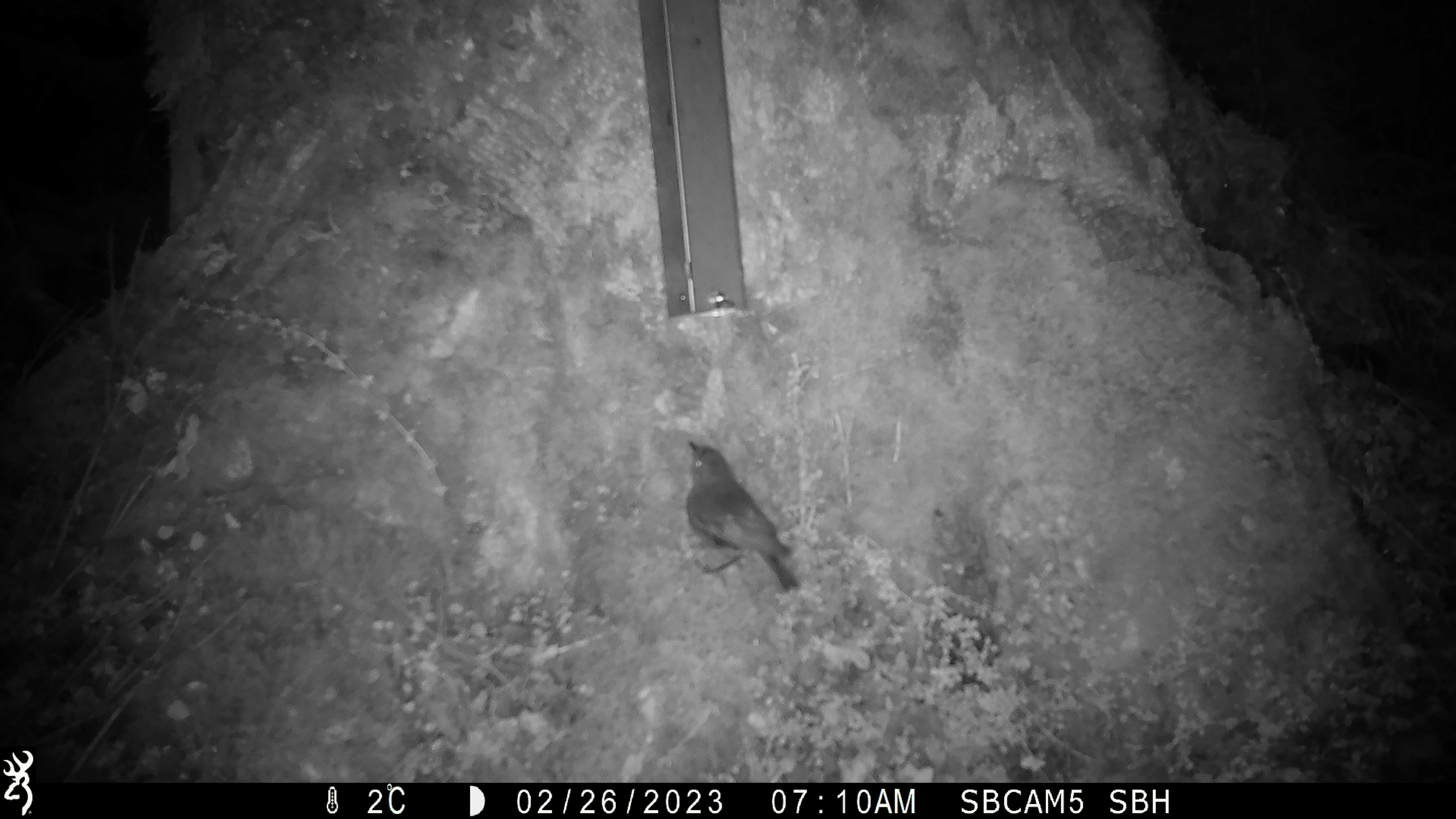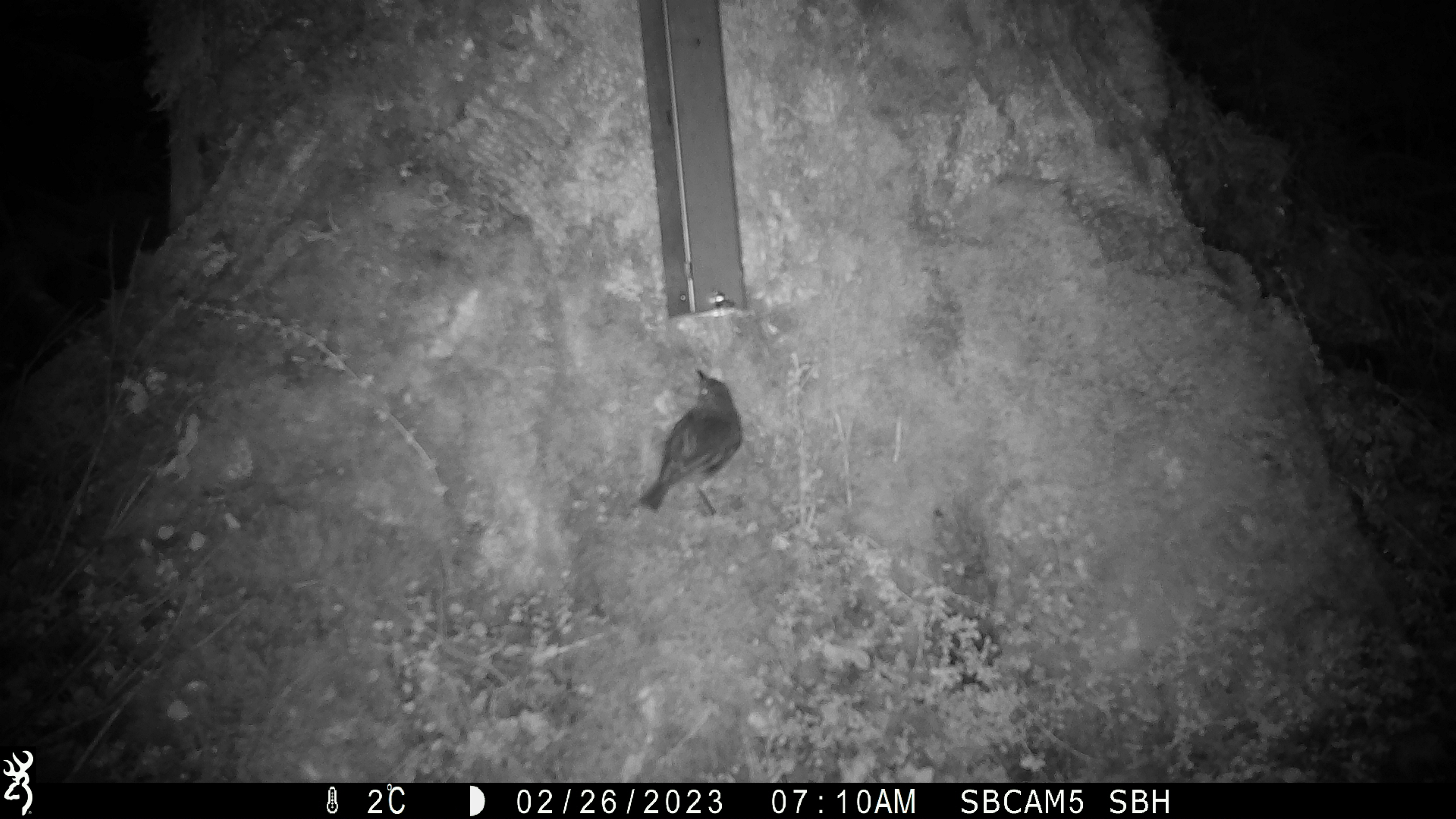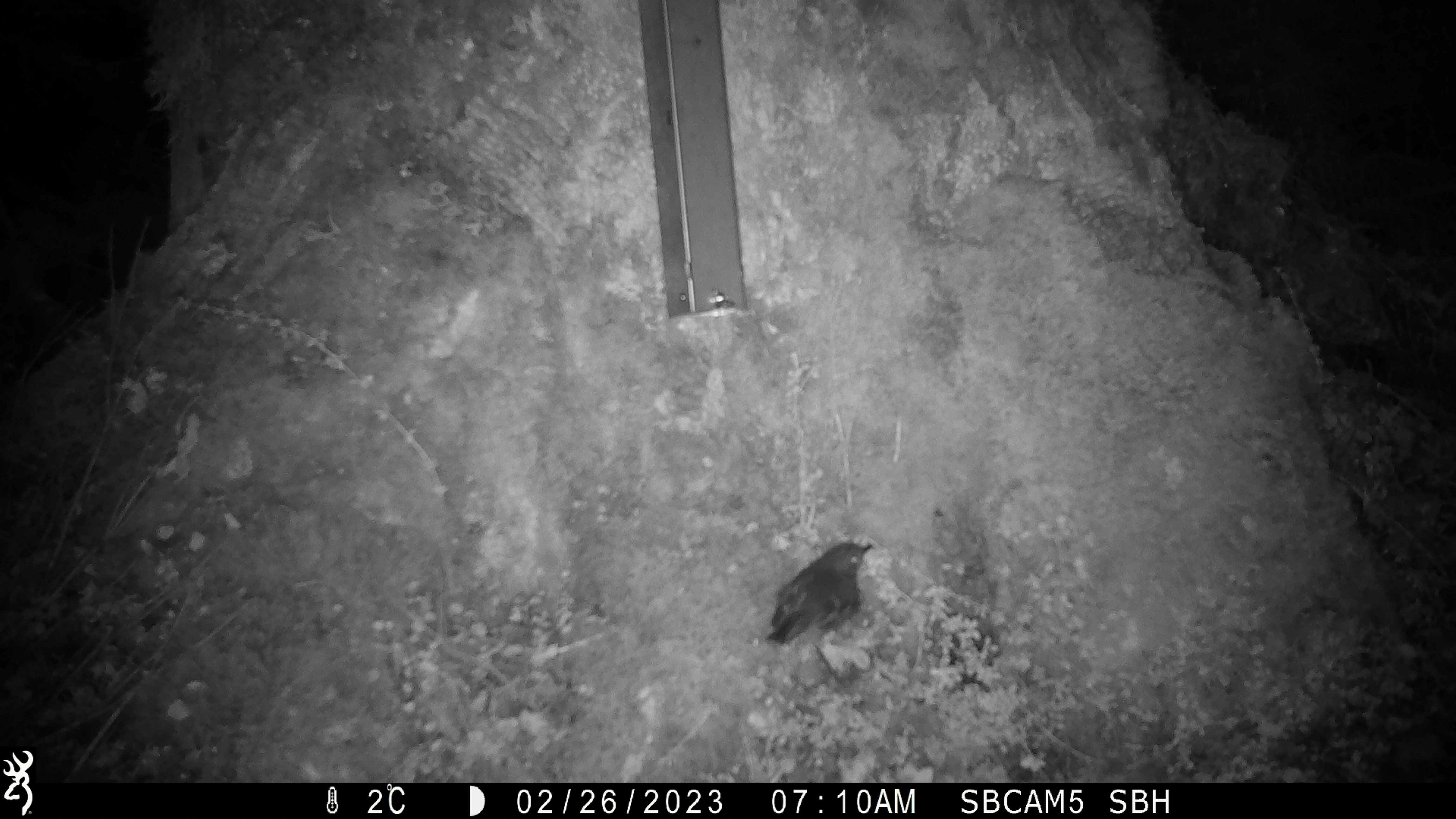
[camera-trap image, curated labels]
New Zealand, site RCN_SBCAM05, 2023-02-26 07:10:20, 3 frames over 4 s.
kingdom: Animalia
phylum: Chordata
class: Aves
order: Passeriformes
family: Petroicidae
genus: Petroica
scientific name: Petroica australis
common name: new zealand robin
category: robin